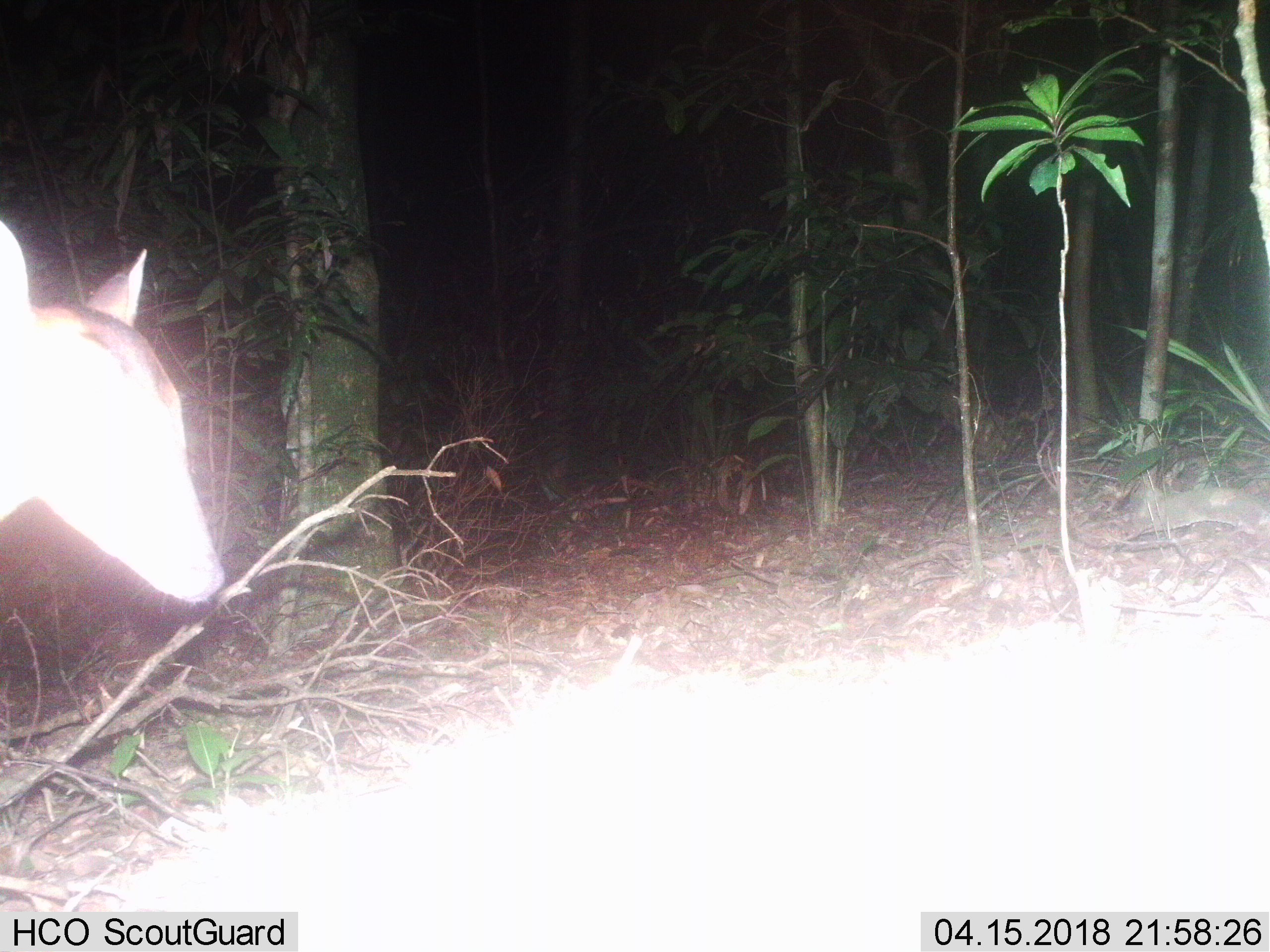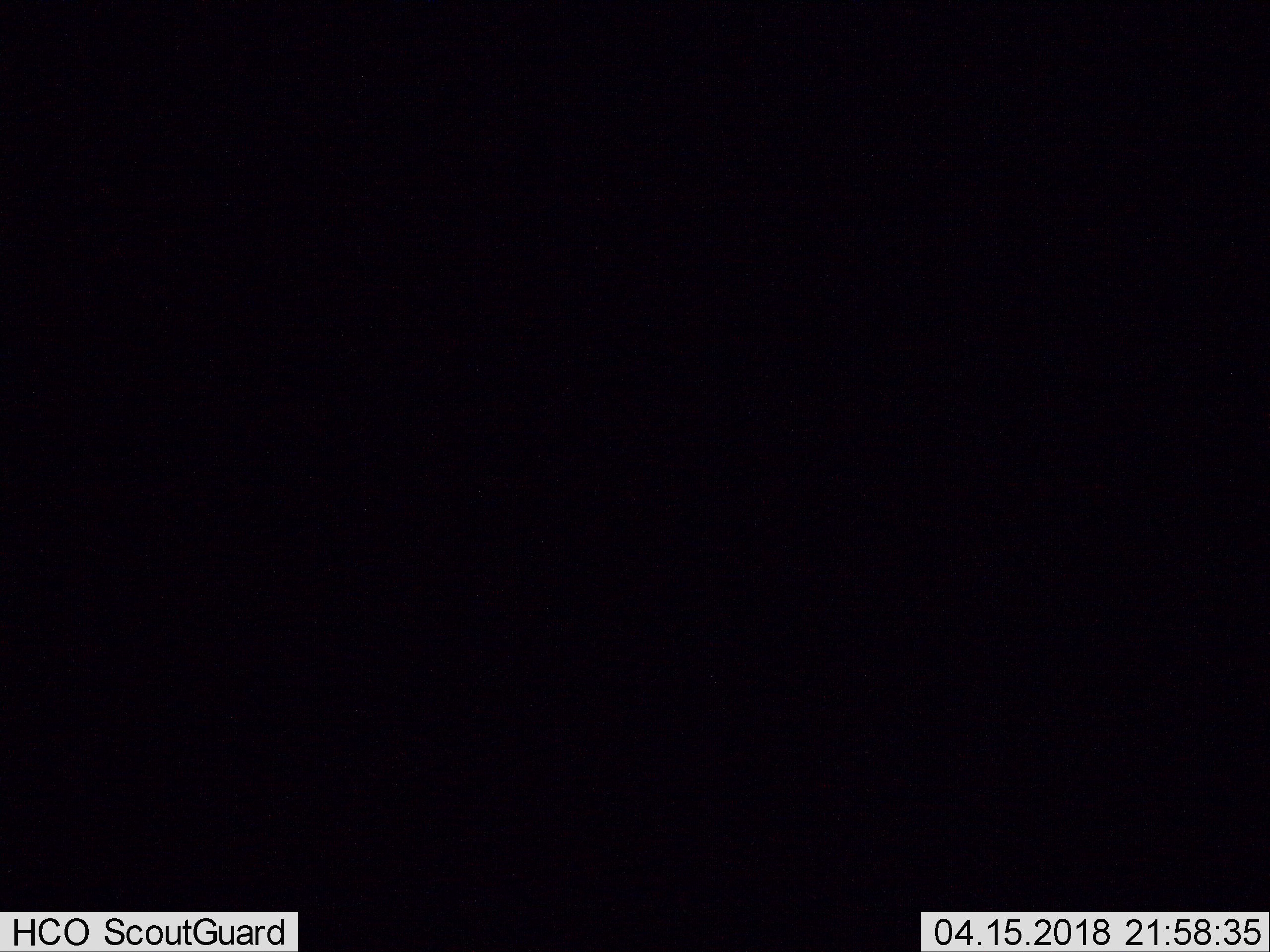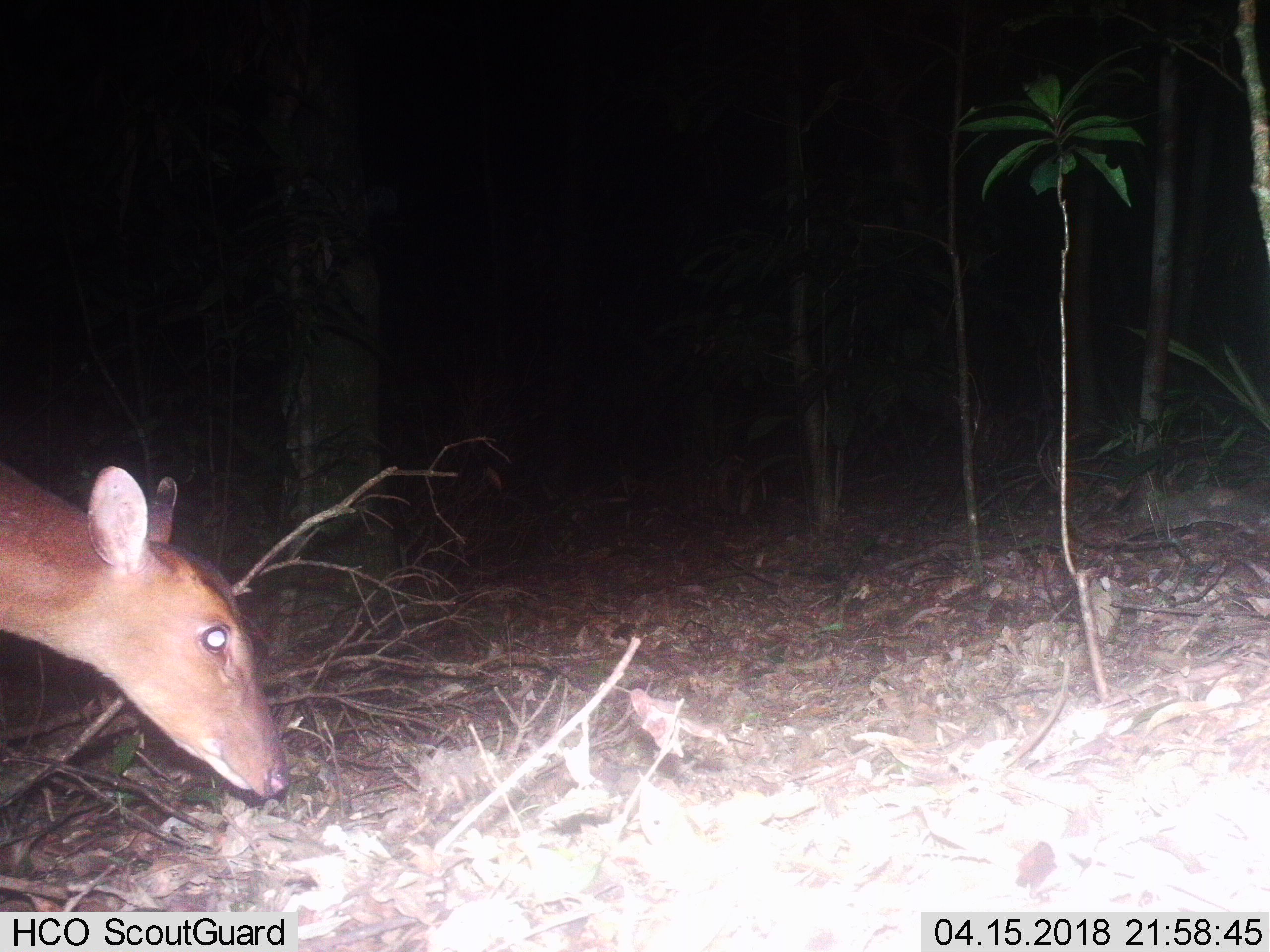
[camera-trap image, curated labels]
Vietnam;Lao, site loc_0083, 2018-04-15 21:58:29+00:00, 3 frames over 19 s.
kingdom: Animalia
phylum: Chordata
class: Mammalia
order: Artiodactyla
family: Cervidae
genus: Muntiacus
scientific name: Muntiacus vuquangensis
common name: large-antlered muntjac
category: large antlered muntjac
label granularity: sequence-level